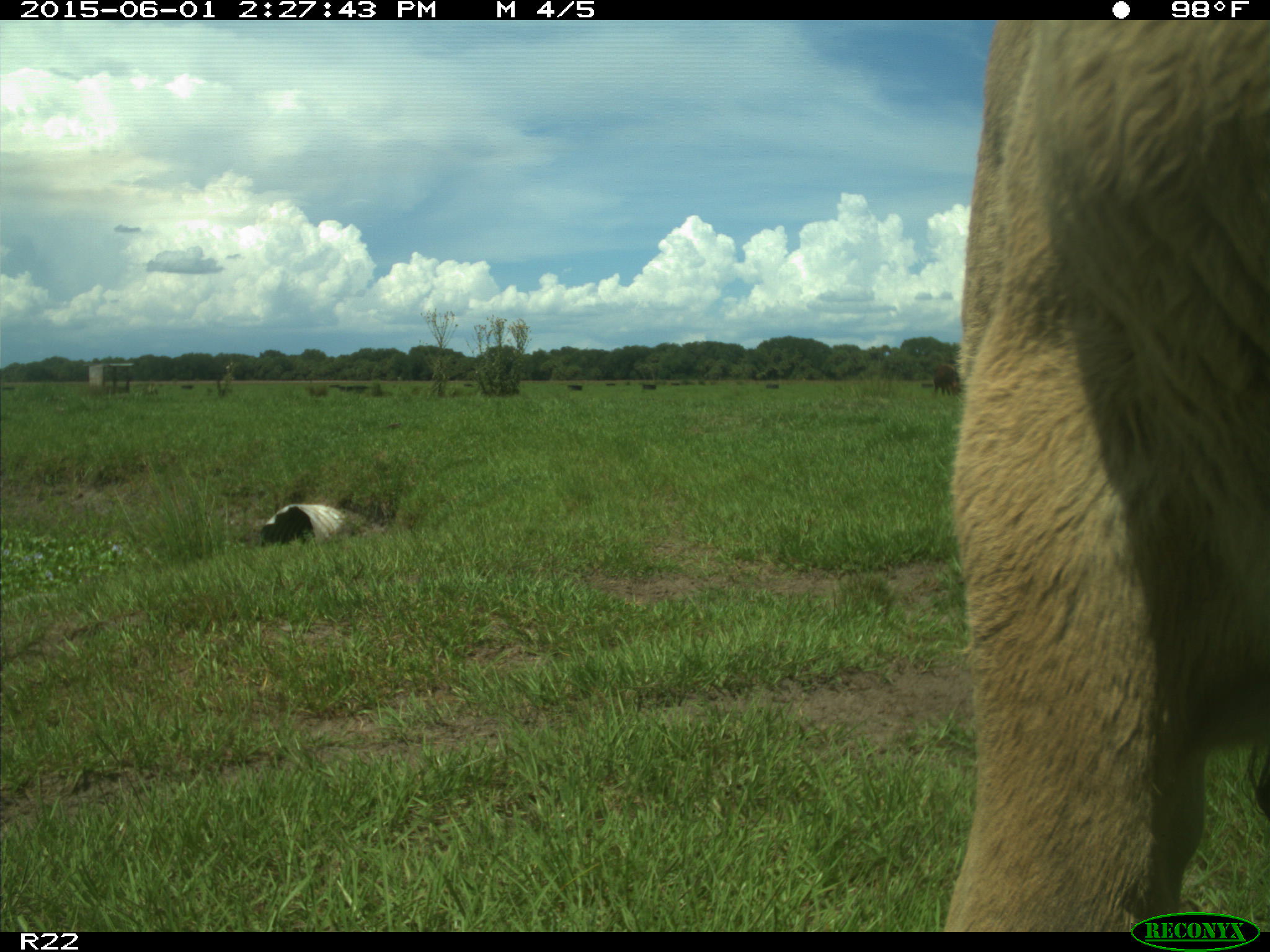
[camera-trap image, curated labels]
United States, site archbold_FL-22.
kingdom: Animalia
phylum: Chordata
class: Mammalia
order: Artiodactyla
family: Bovidae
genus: Bos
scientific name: Bos taurus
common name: domestic cow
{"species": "Bos taurus (domestic cow)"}